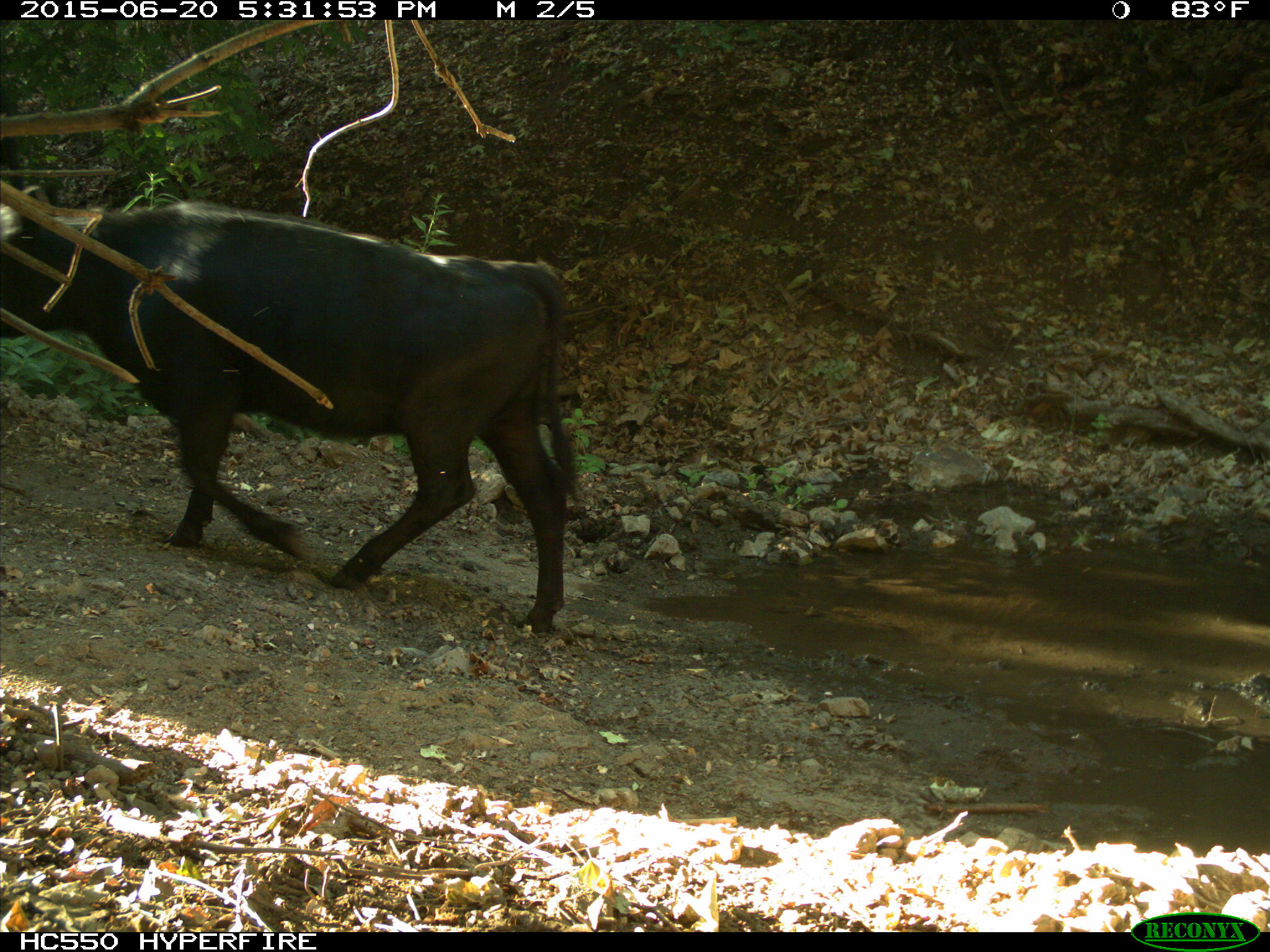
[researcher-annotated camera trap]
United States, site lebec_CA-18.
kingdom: Animalia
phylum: Chordata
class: Mammalia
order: Artiodactyla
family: Bovidae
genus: Bos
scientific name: Bos taurus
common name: domestic cow